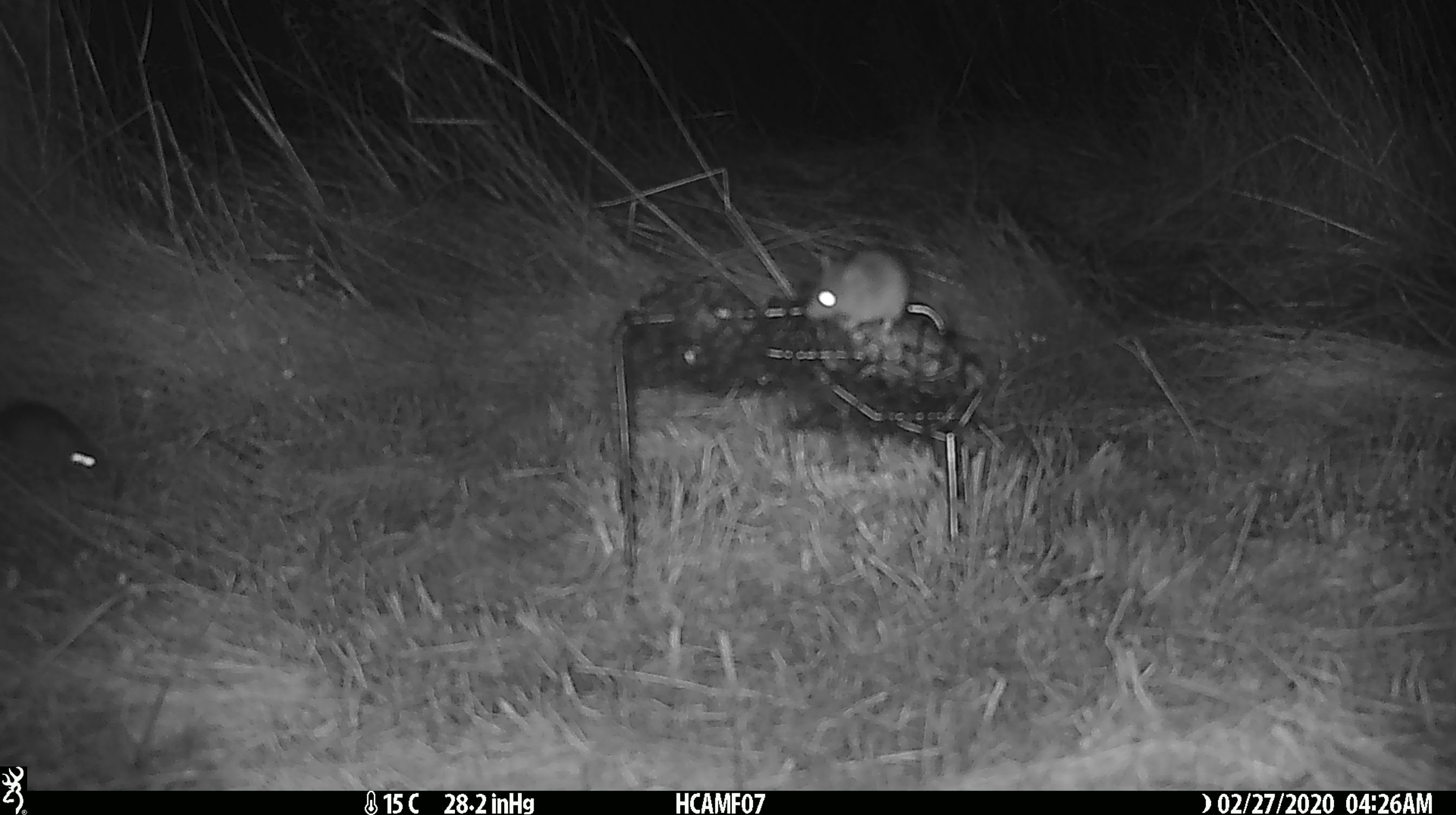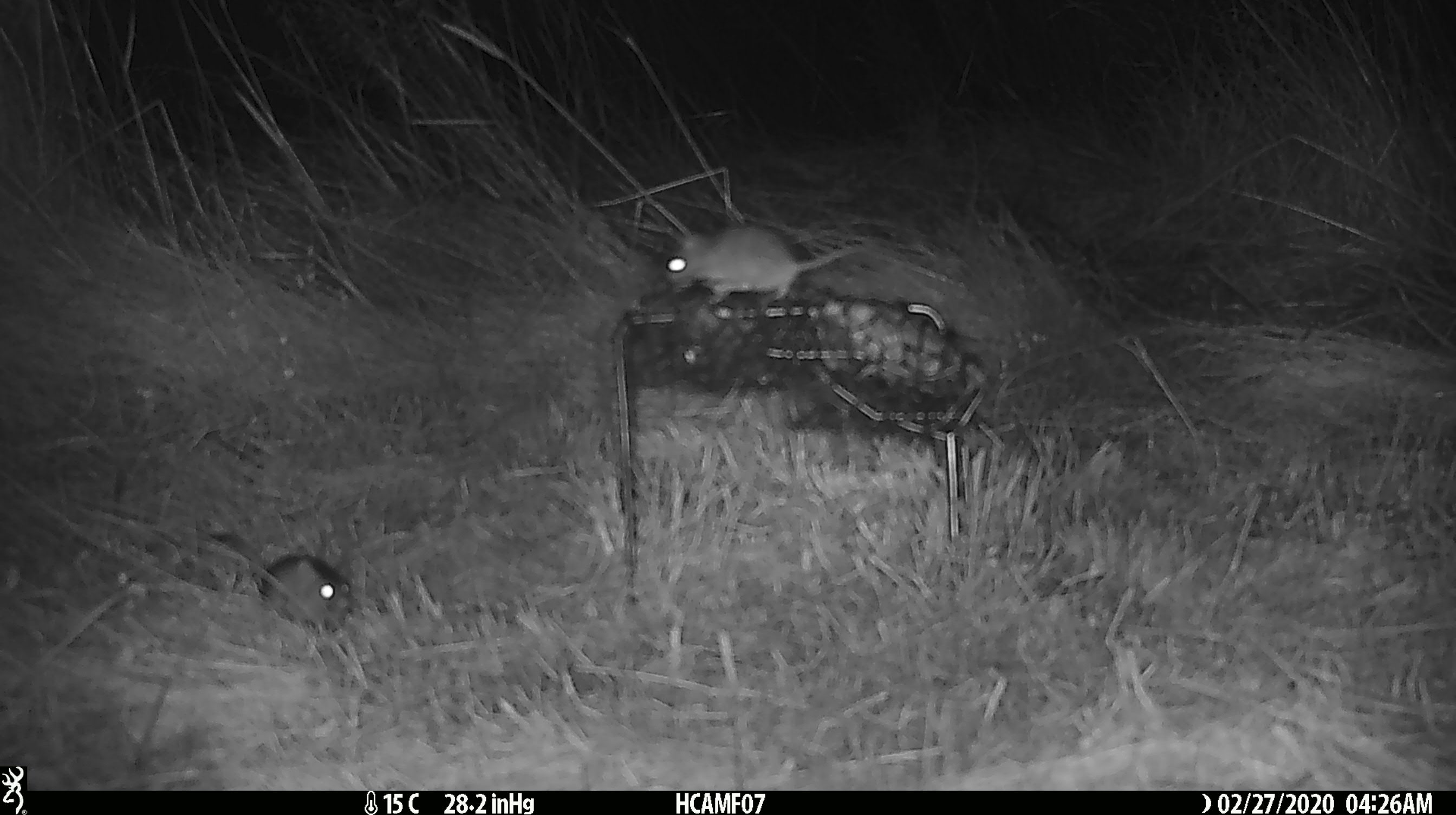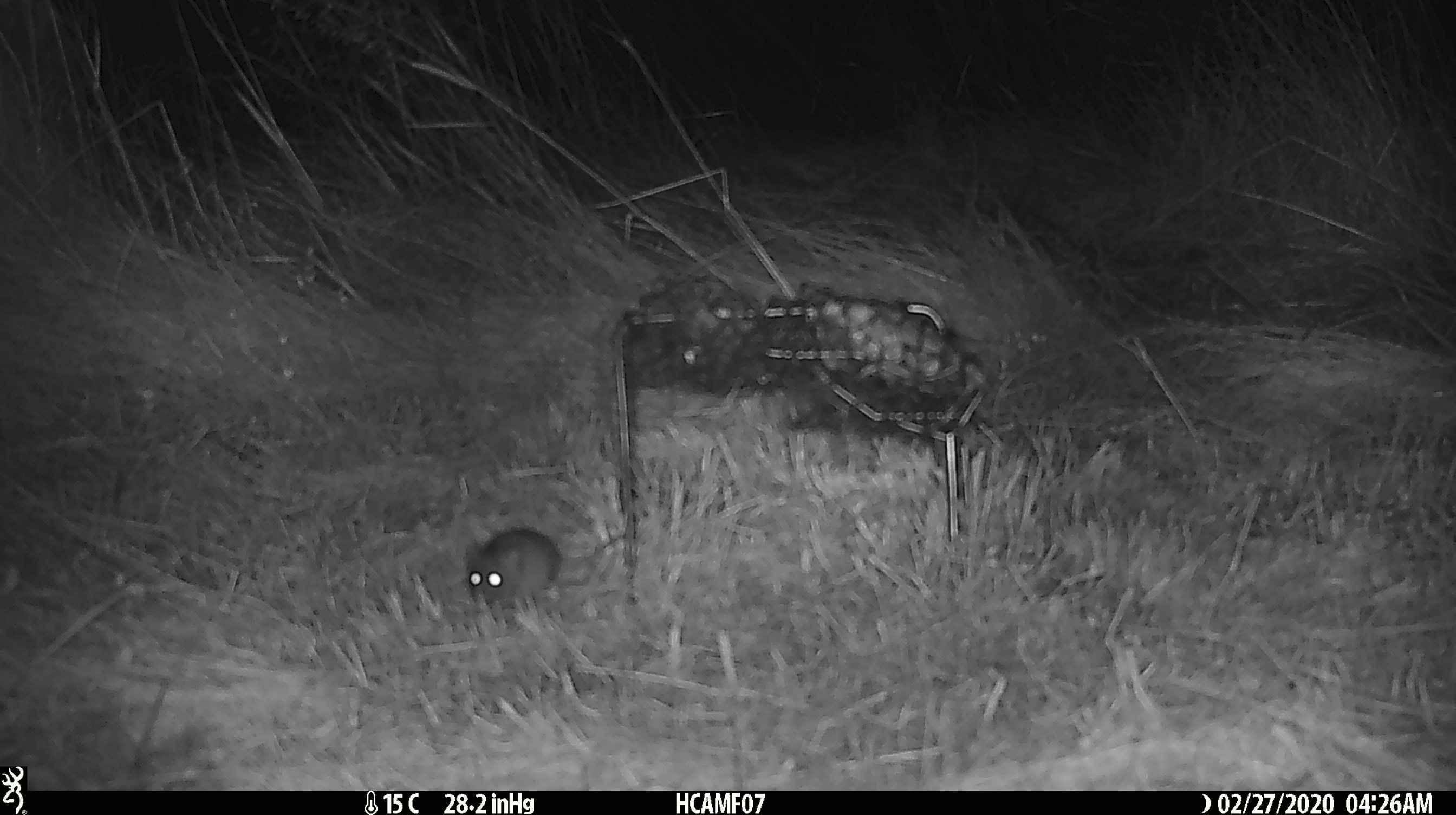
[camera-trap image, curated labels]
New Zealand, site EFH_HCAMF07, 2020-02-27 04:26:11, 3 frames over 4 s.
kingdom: Animalia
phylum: Chordata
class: Mammalia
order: Rodentia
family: Muridae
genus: Mus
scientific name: Mus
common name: mouse